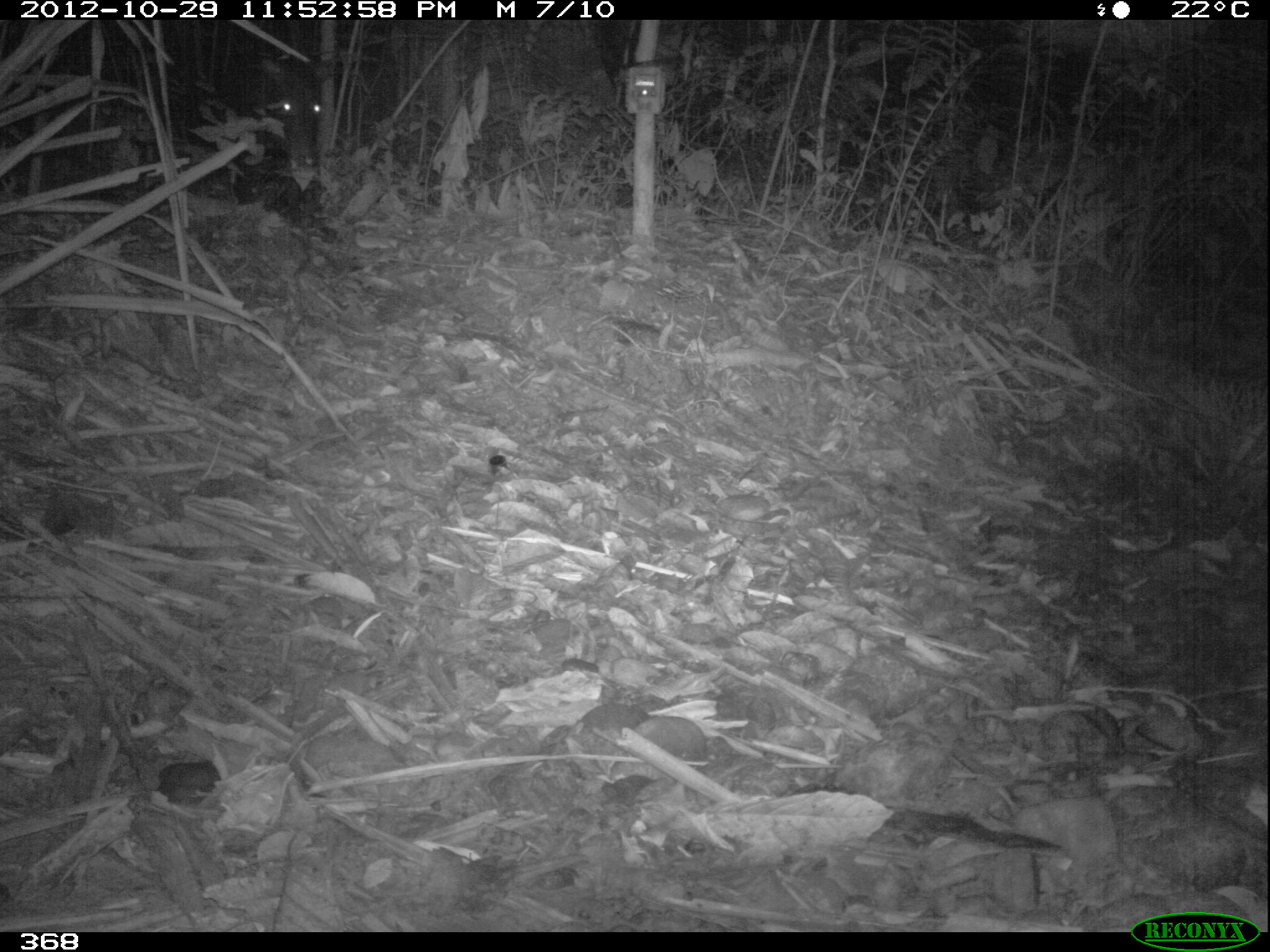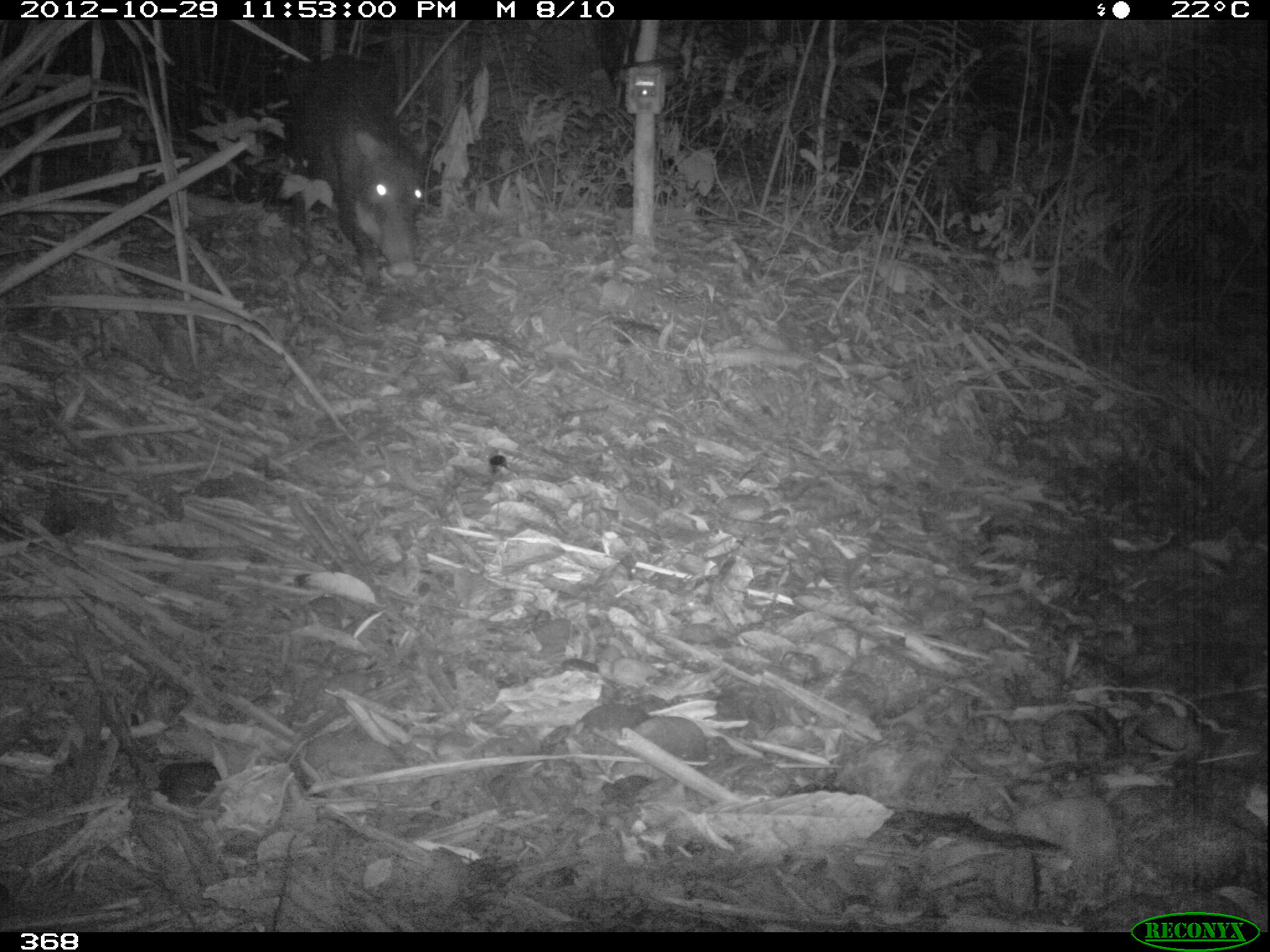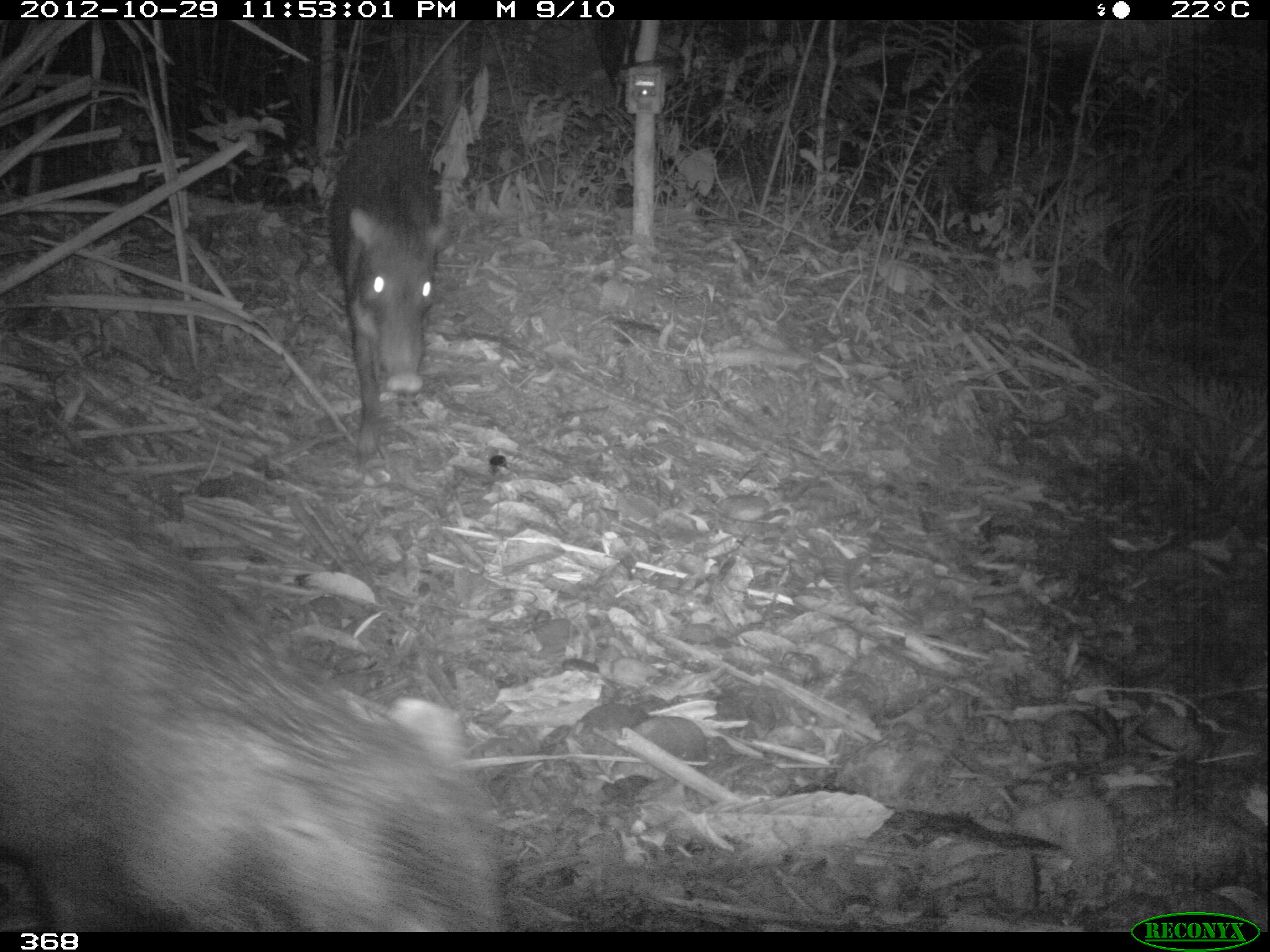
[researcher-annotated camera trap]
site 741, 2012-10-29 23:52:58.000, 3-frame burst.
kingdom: Animalia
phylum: Chordata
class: Mammalia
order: Artiodactyla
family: Tayassuidae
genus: Tayassu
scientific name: Tayassu pecari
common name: white-lipped peccary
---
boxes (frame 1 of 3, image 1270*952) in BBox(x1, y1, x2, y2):
tayassu pecari: BBox(187, 56, 322, 171)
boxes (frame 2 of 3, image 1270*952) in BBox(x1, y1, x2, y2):
tayassu pecari: BBox(292, 56, 422, 280)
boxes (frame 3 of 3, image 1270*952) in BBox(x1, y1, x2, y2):
tayassu pecari: BBox(0, 439, 515, 932); BBox(329, 122, 444, 454)